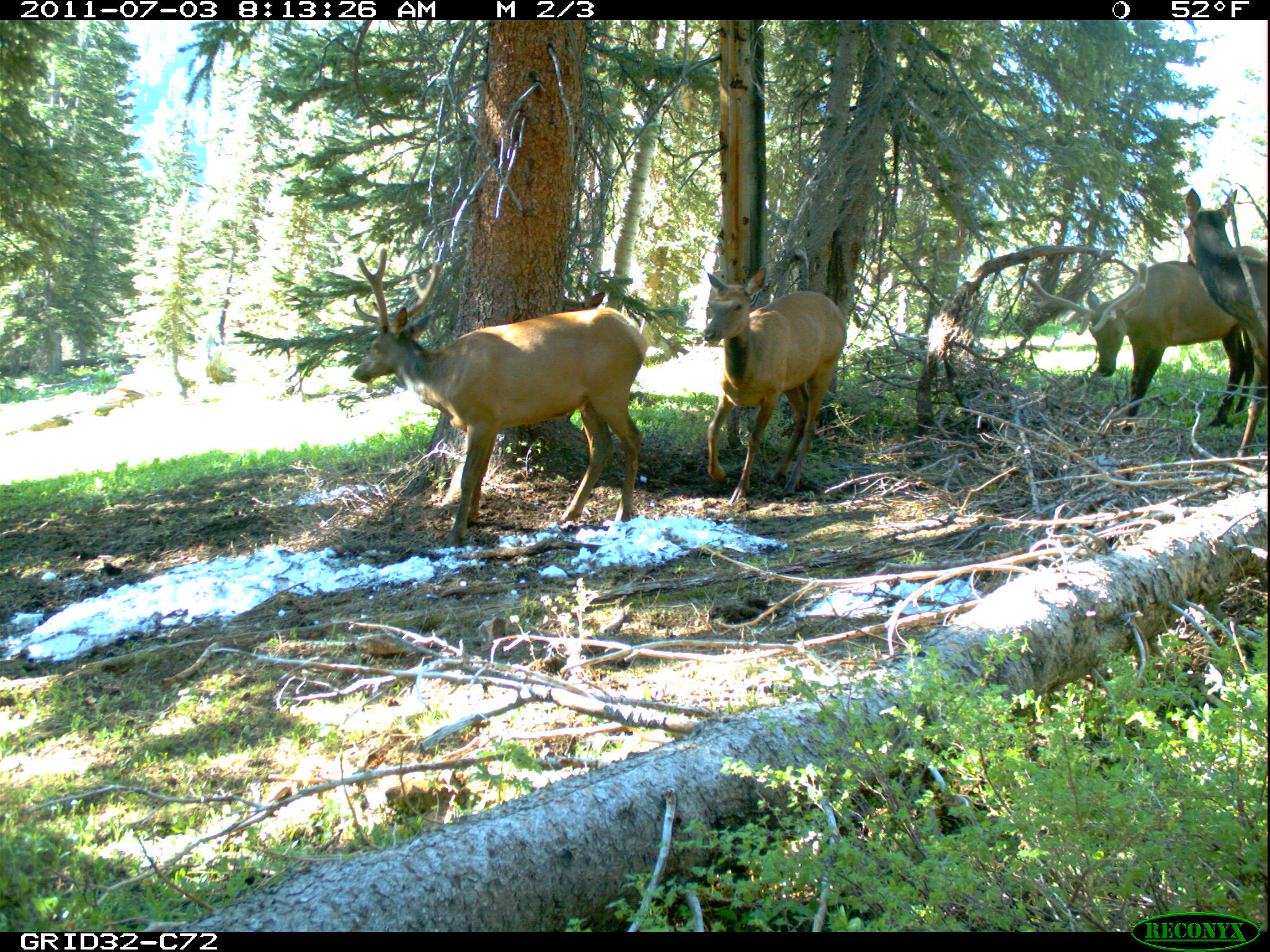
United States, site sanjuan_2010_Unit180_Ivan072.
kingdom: Animalia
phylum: Chordata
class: Mammalia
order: Artiodactyla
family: Cervidae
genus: Cervus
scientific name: Cervus elaphus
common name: red deer